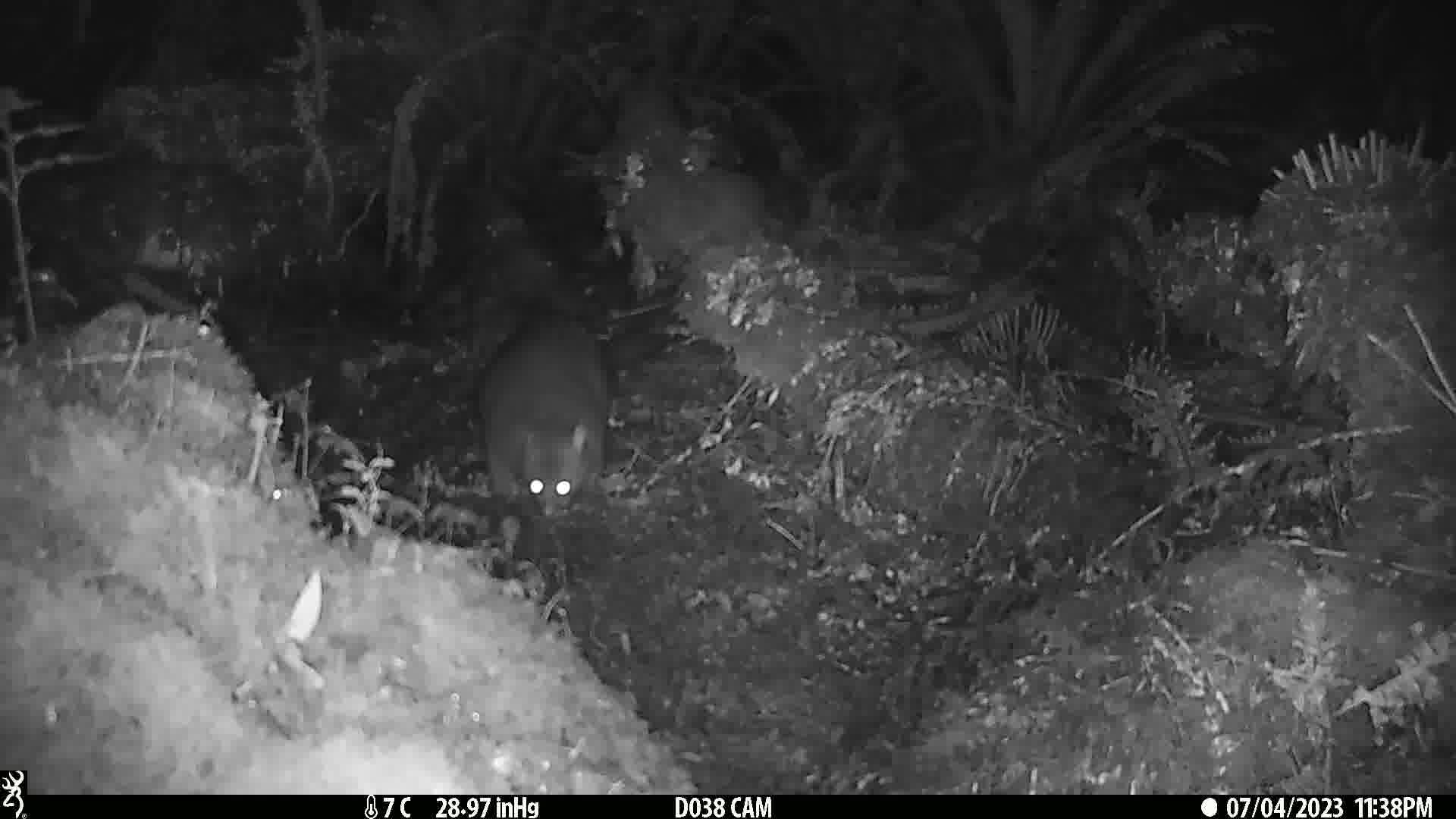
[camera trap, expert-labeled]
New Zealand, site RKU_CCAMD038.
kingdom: Animalia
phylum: Chordata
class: Mammalia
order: Diprotodontia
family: Phalangeridae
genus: Trichosurus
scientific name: Trichosurus vulpecula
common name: common brushtail possum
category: possum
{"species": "possum (common brushtail possum) (Trichosurus vulpecula)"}